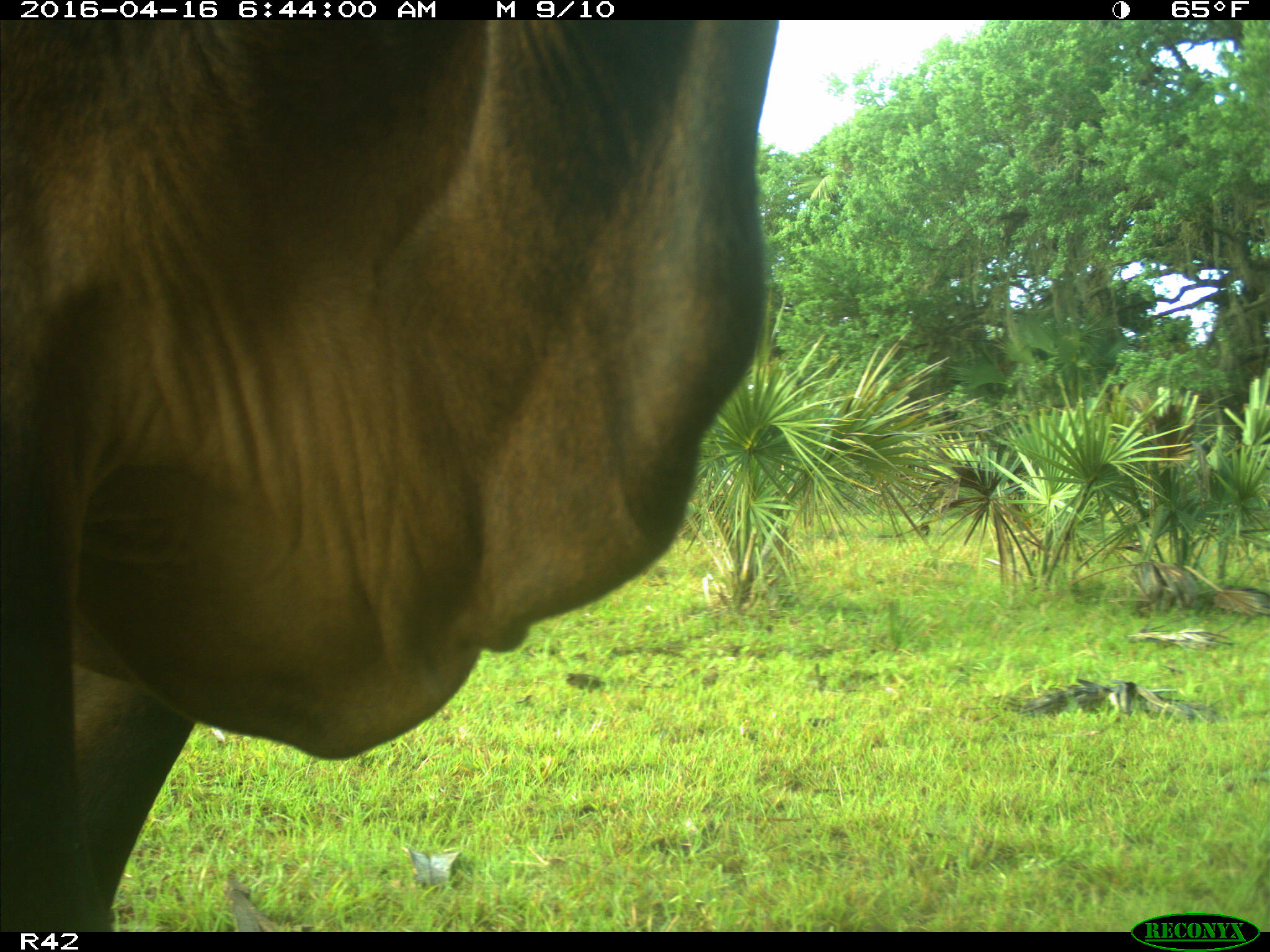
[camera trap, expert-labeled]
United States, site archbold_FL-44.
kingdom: Animalia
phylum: Chordata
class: Mammalia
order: Artiodactyla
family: Bovidae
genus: Bos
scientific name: Bos taurus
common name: domestic cow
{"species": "Bos taurus (domestic cow)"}